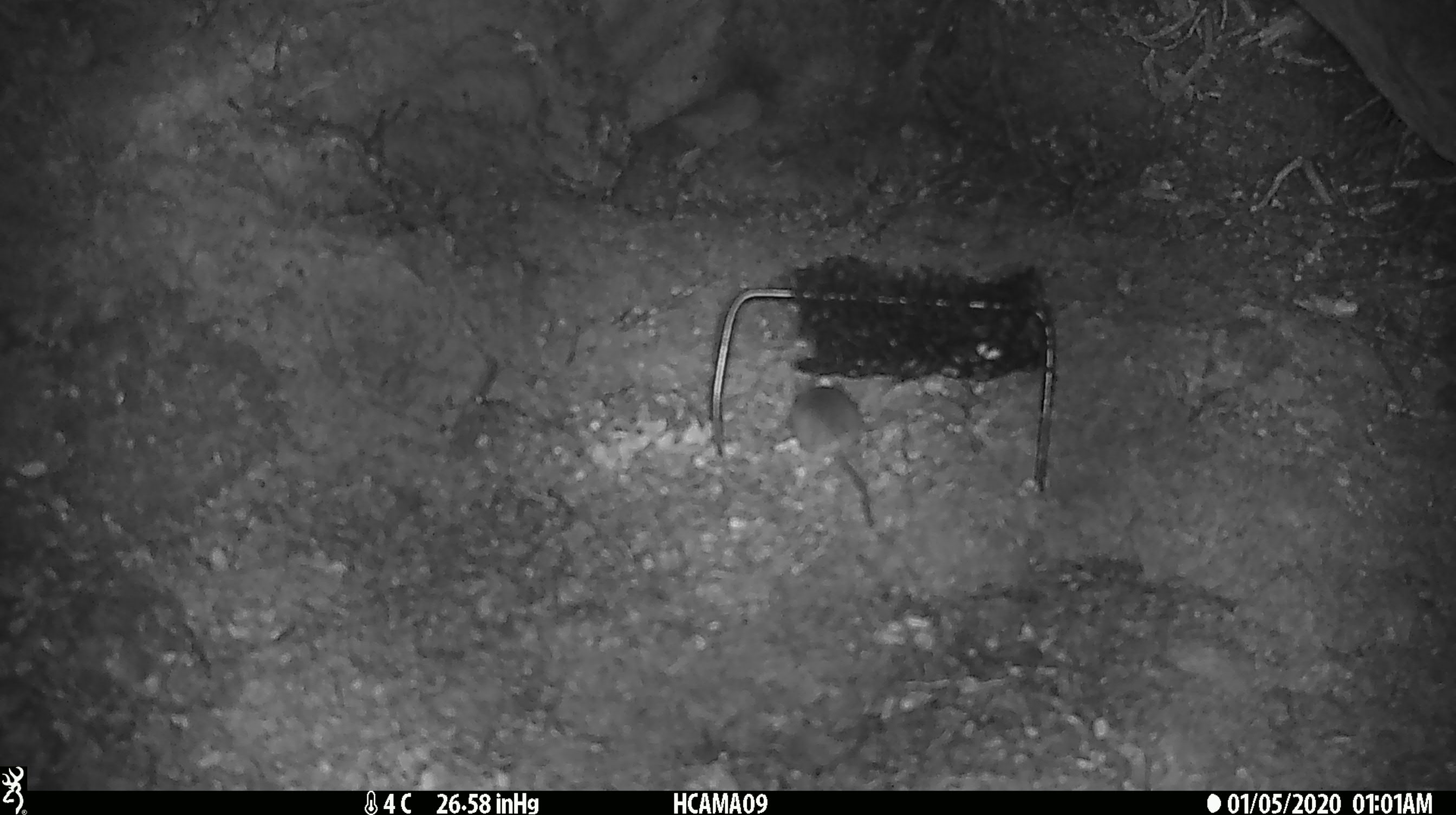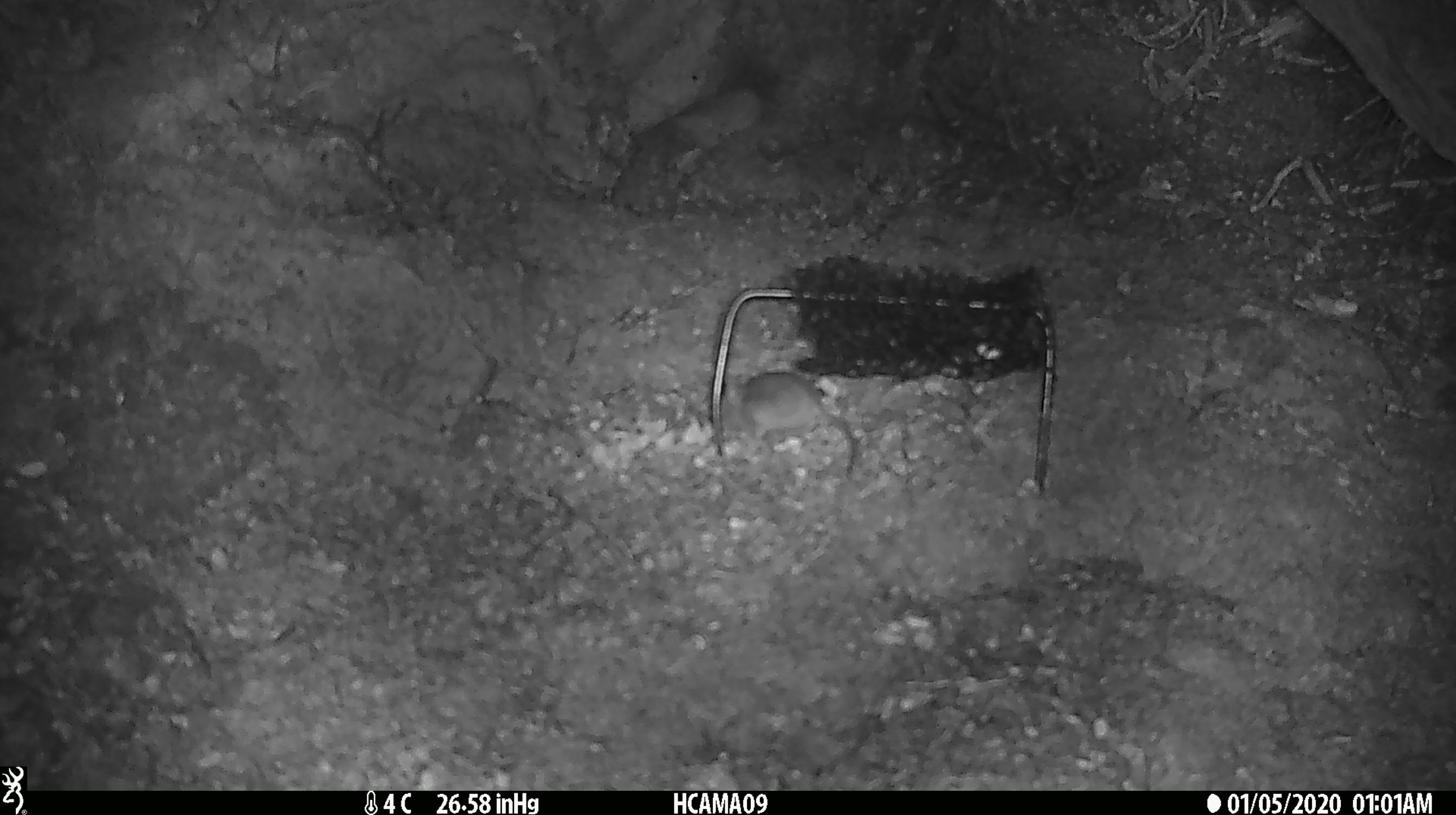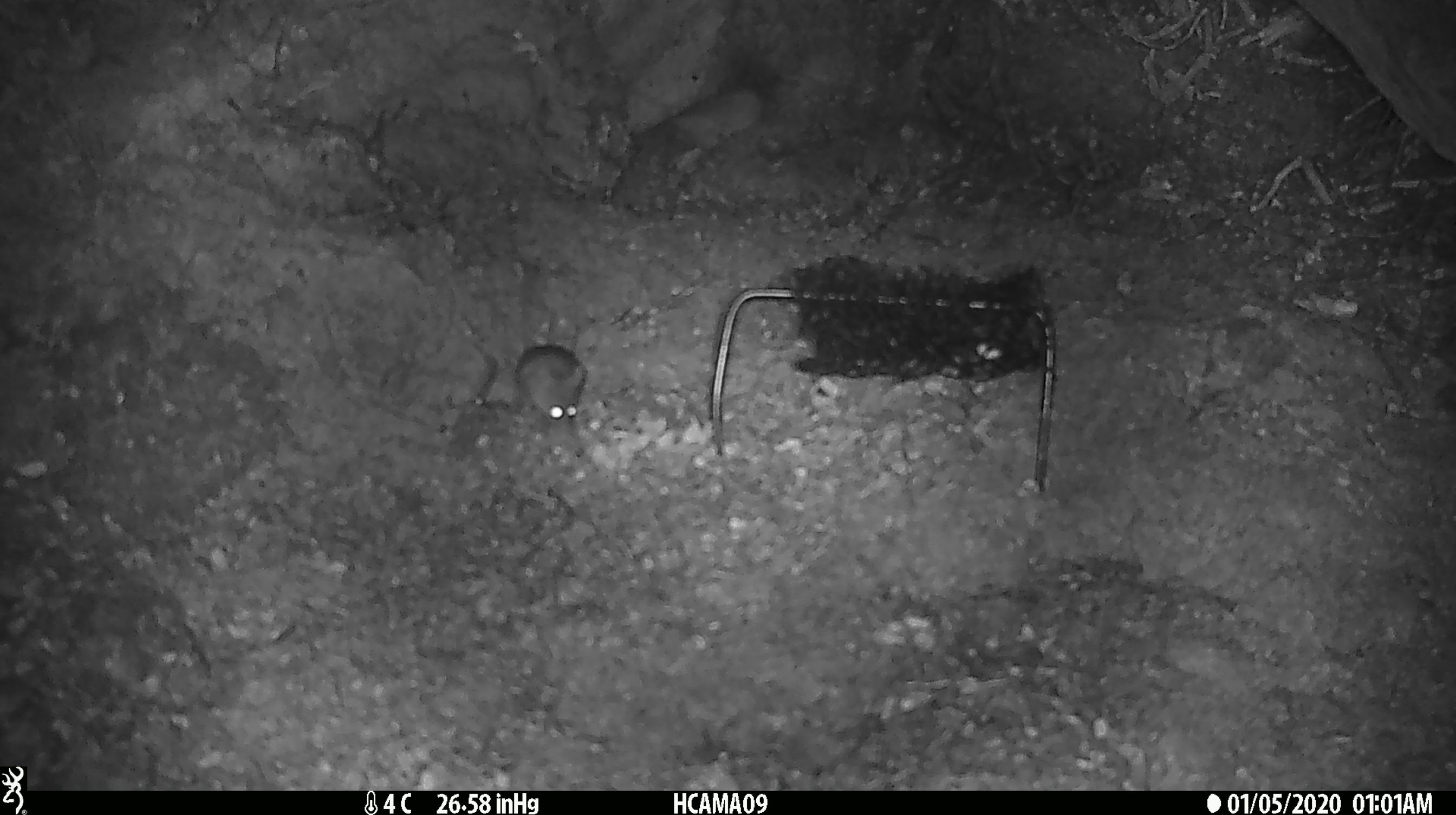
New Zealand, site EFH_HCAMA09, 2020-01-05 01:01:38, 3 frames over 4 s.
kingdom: Animalia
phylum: Chordata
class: Mammalia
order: Rodentia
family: Muridae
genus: Mus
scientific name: Mus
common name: mouse